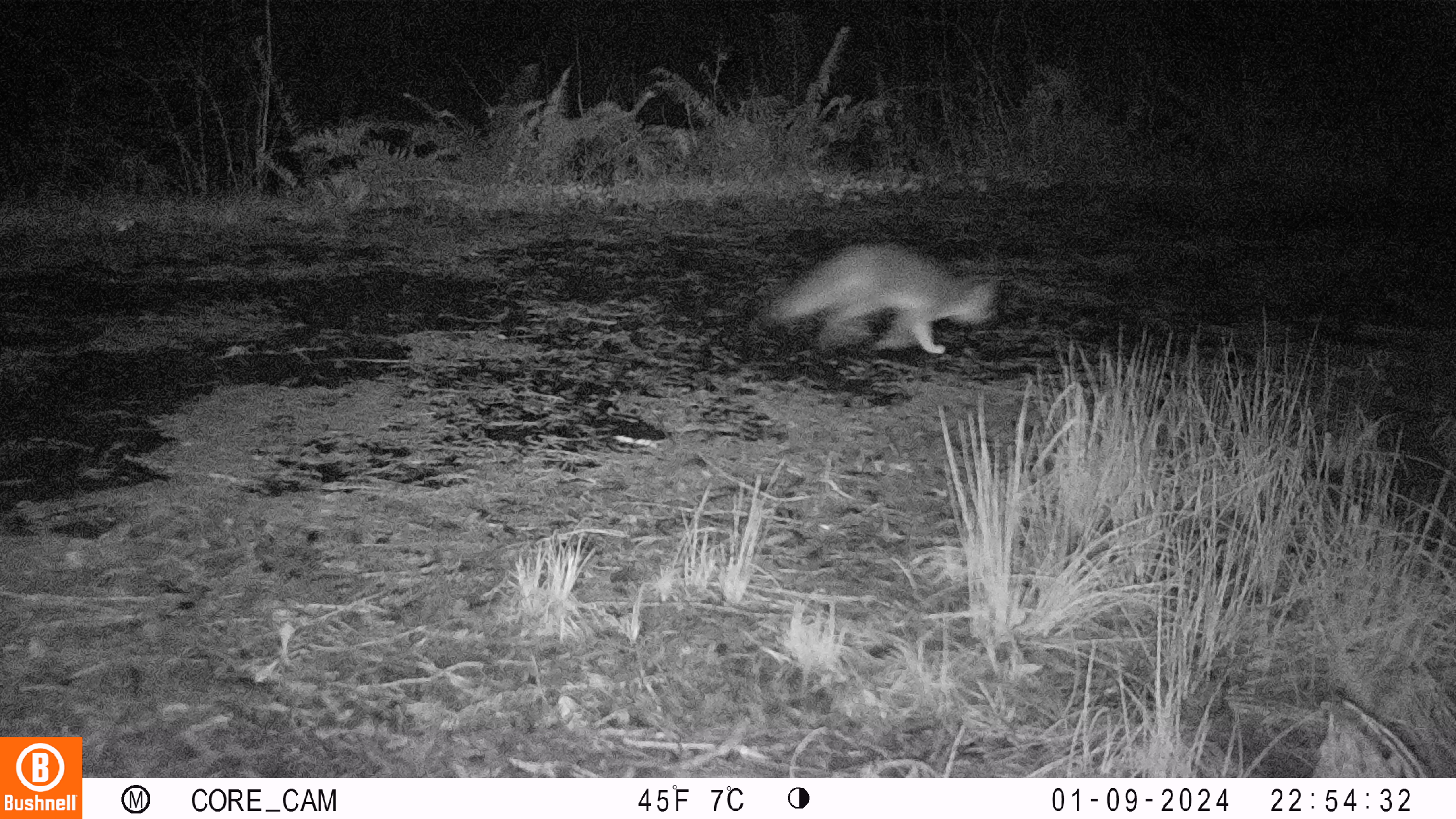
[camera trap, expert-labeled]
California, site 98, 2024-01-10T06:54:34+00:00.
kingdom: Animalia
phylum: Chordata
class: Mammalia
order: Carnivora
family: Canidae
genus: Urocyon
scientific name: Urocyon cinereoargenteus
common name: gray fox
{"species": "gray fox (Urocyon cinereoargenteus)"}